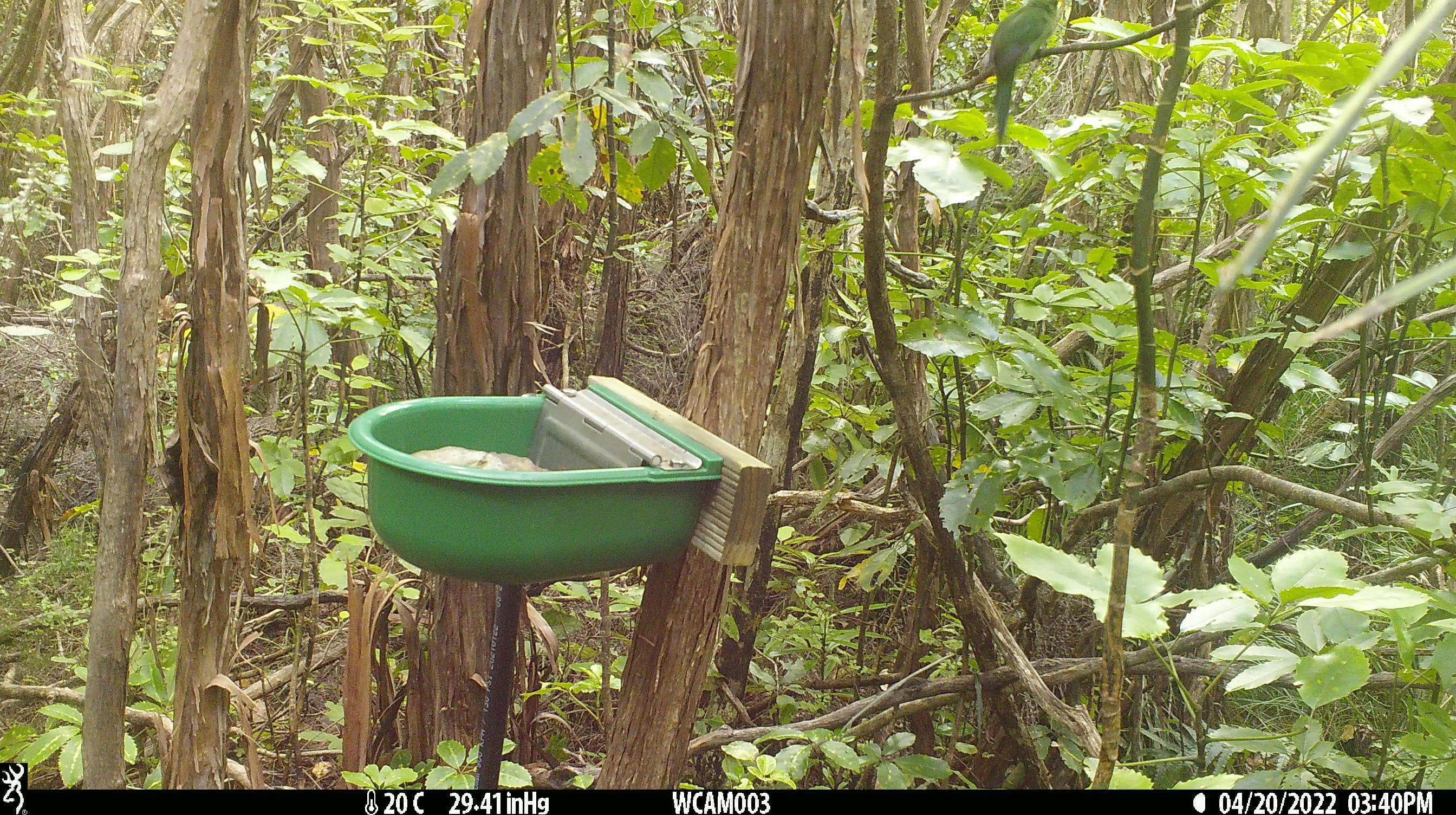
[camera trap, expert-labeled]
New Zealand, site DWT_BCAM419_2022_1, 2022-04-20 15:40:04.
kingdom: Animalia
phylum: Chordata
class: Aves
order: Psittaciformes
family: Psittaculidae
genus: Cyanoramphus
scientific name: Cyanoramphus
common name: parakeet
Parakeet (Cyanoramphus).